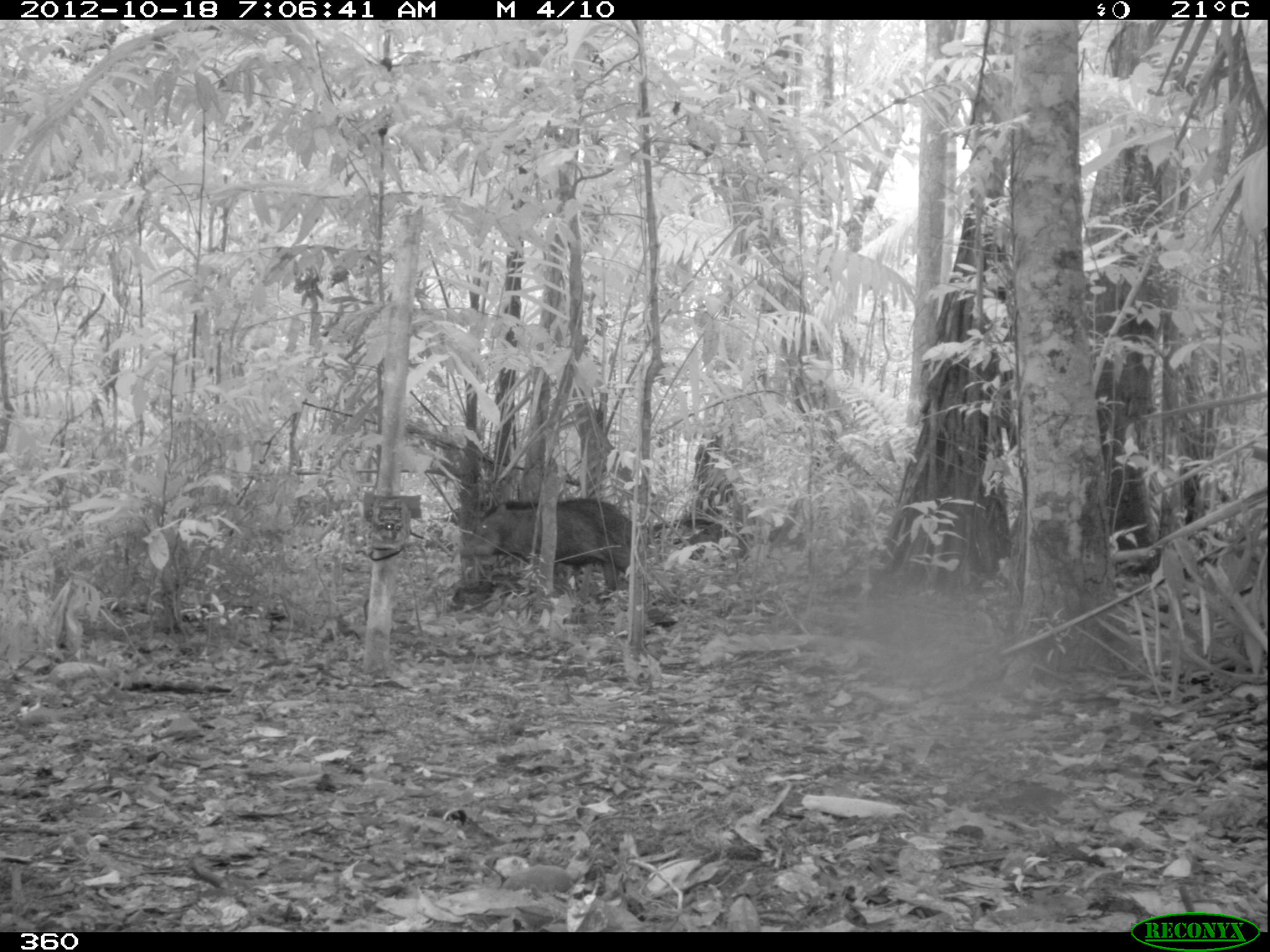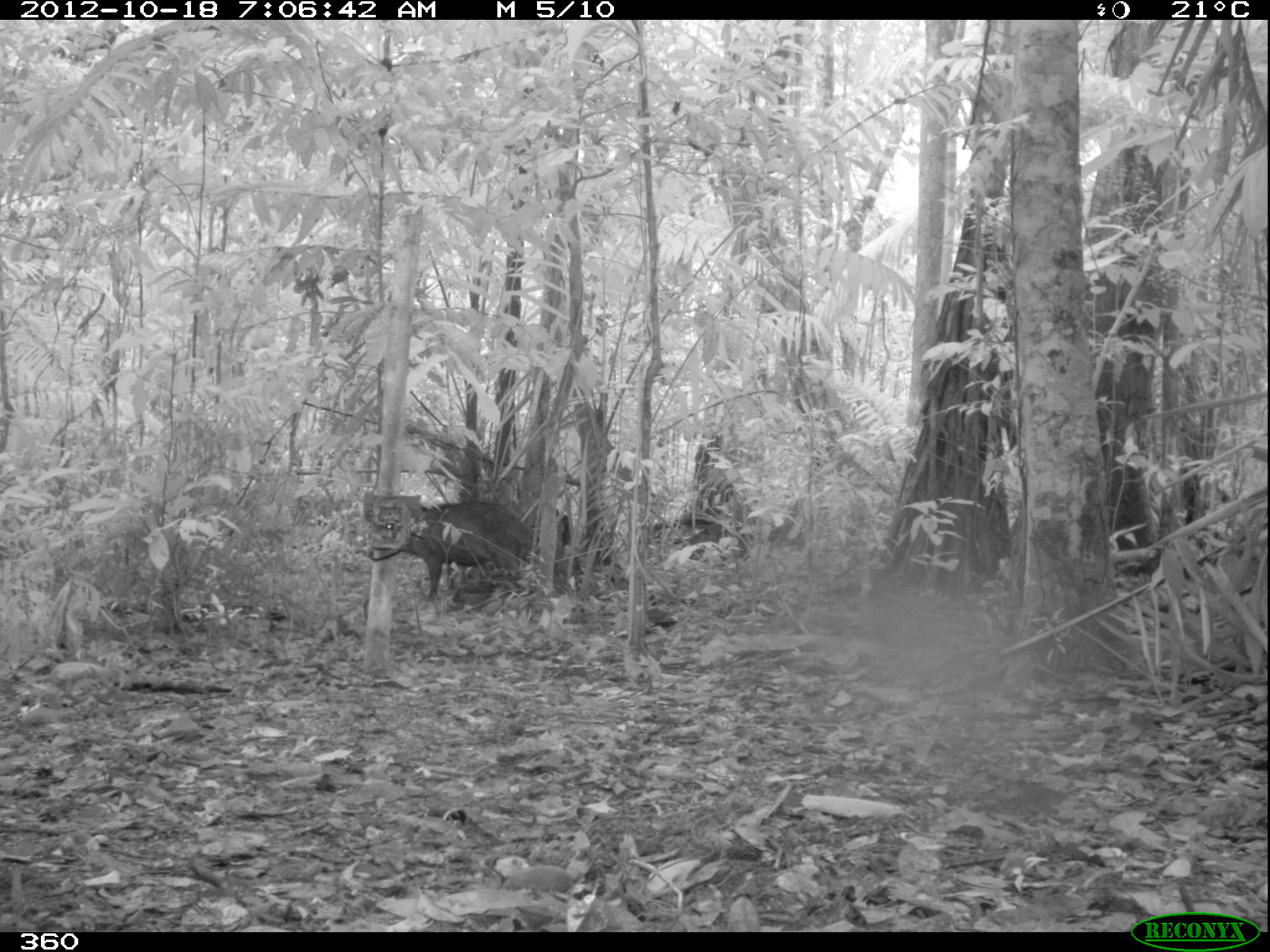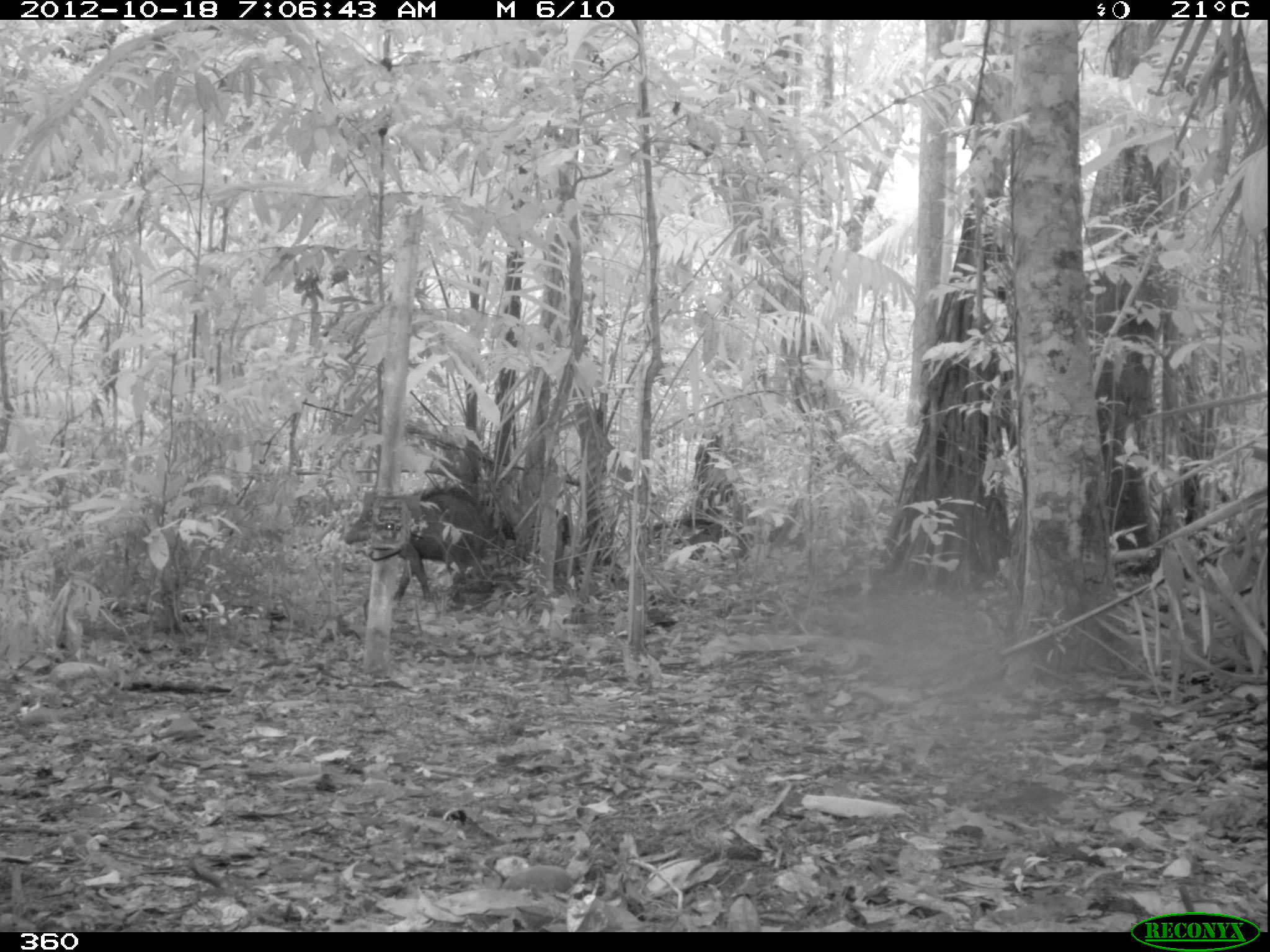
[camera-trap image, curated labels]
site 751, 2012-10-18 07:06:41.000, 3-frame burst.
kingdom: Animalia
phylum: Chordata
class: Mammalia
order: Artiodactyla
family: Tayassuidae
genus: Tayassu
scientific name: Tayassu pecari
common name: white-lipped peccary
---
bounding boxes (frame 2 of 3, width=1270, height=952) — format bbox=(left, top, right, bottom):
tayassu pecari: bbox=(398, 498, 530, 603)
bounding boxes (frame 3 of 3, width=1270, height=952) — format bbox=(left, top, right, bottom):
tayassu pecari: bbox=(339, 487, 507, 599)